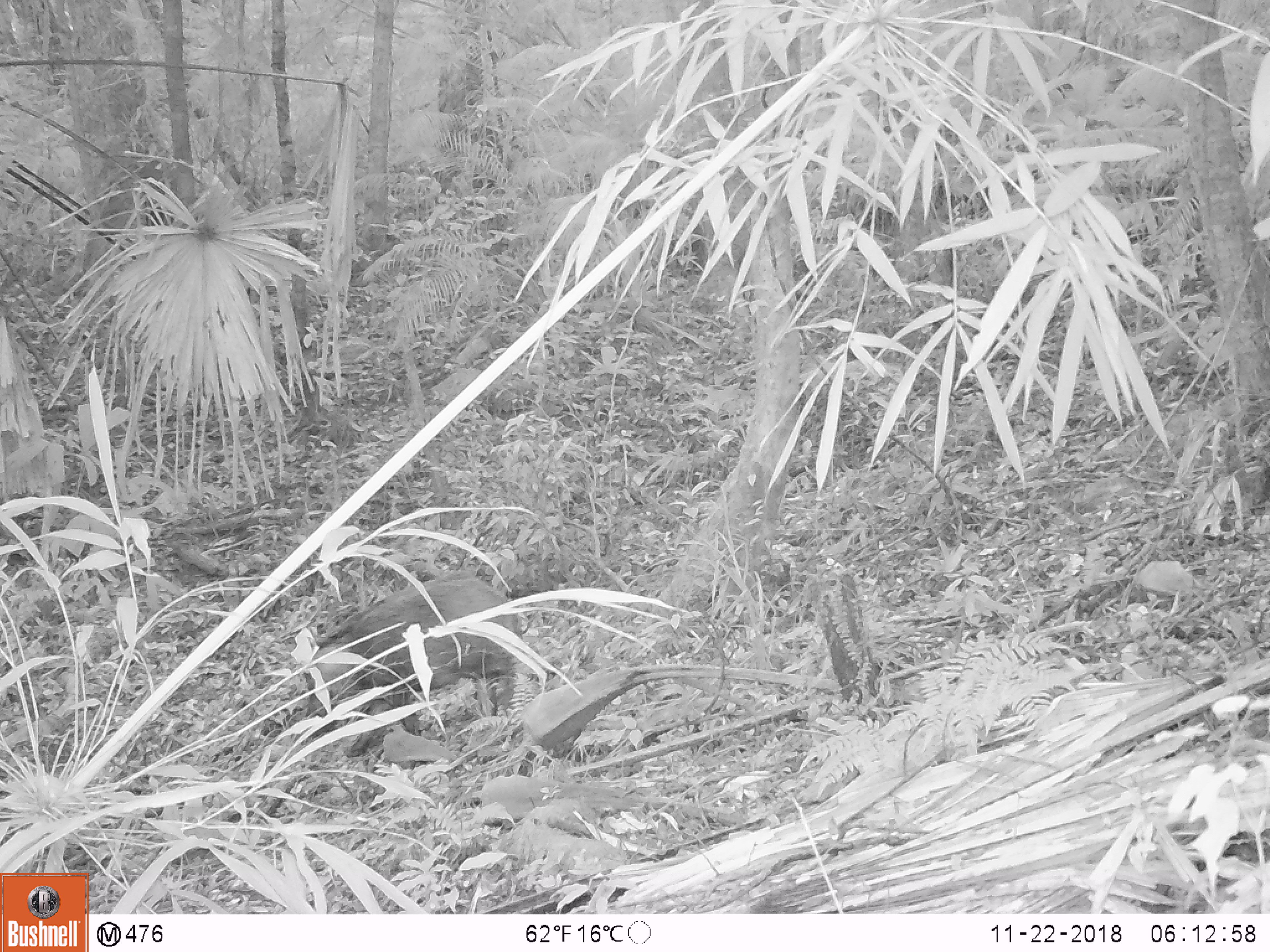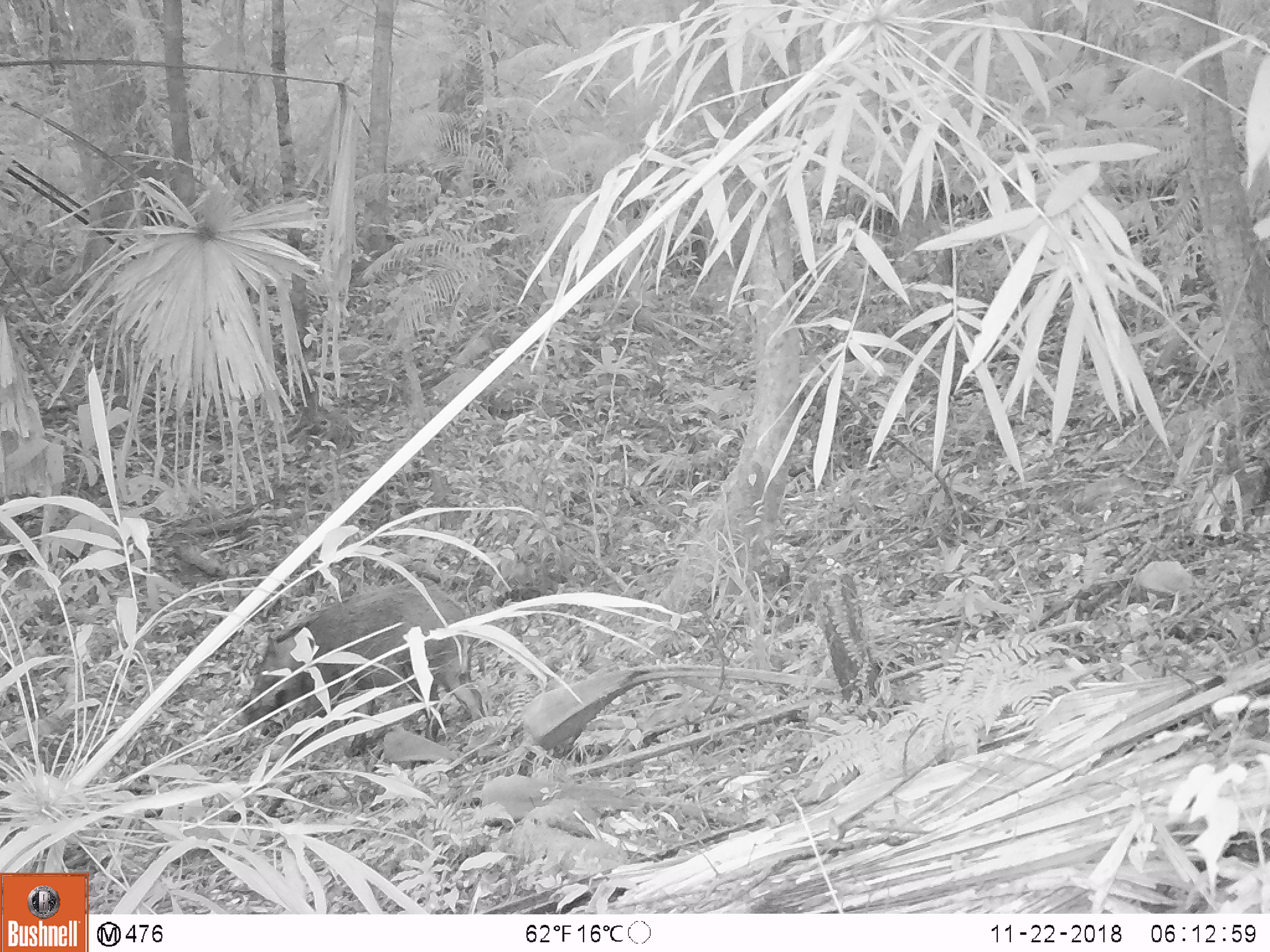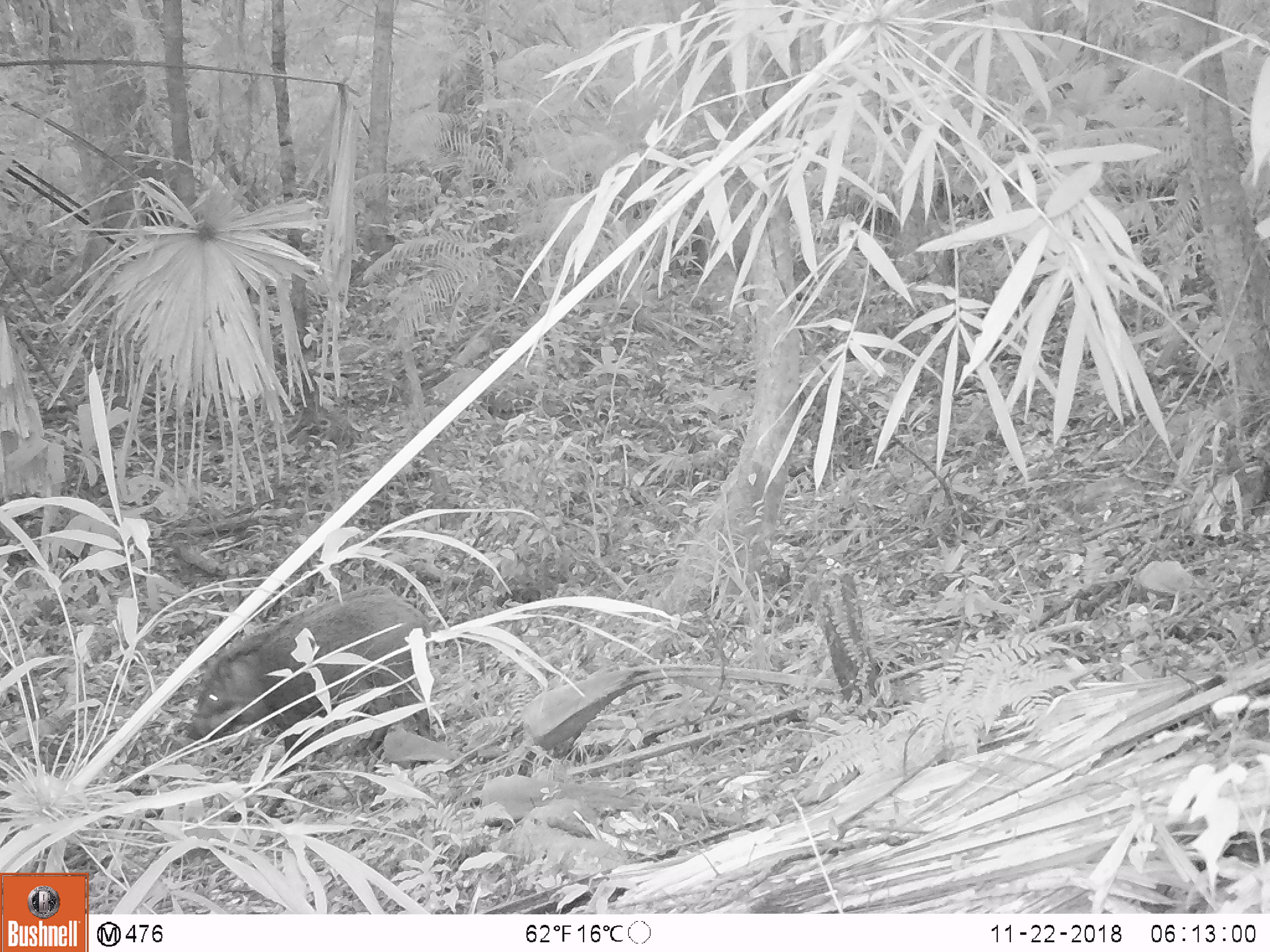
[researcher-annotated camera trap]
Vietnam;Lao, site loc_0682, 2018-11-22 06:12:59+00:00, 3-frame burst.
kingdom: Animalia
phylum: Chordata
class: Mammalia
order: Artiodactyla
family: Suidae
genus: Sus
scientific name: Sus scrofa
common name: eurasian wild pig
Eurasian wild pig (Sus scrofa). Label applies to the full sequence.